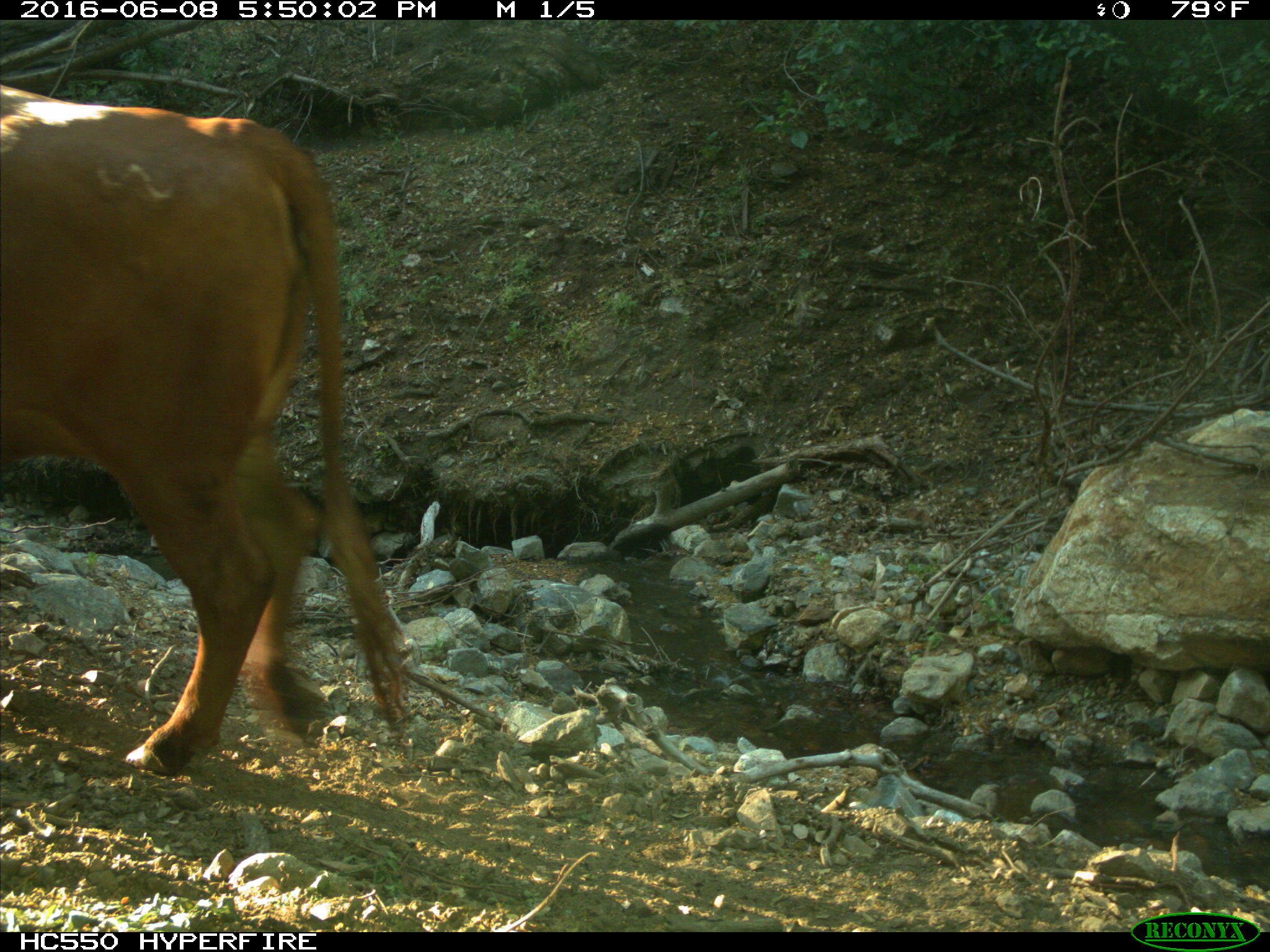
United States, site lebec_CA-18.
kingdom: Animalia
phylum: Chordata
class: Mammalia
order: Artiodactyla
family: Bovidae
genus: Bos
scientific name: Bos taurus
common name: domestic cow